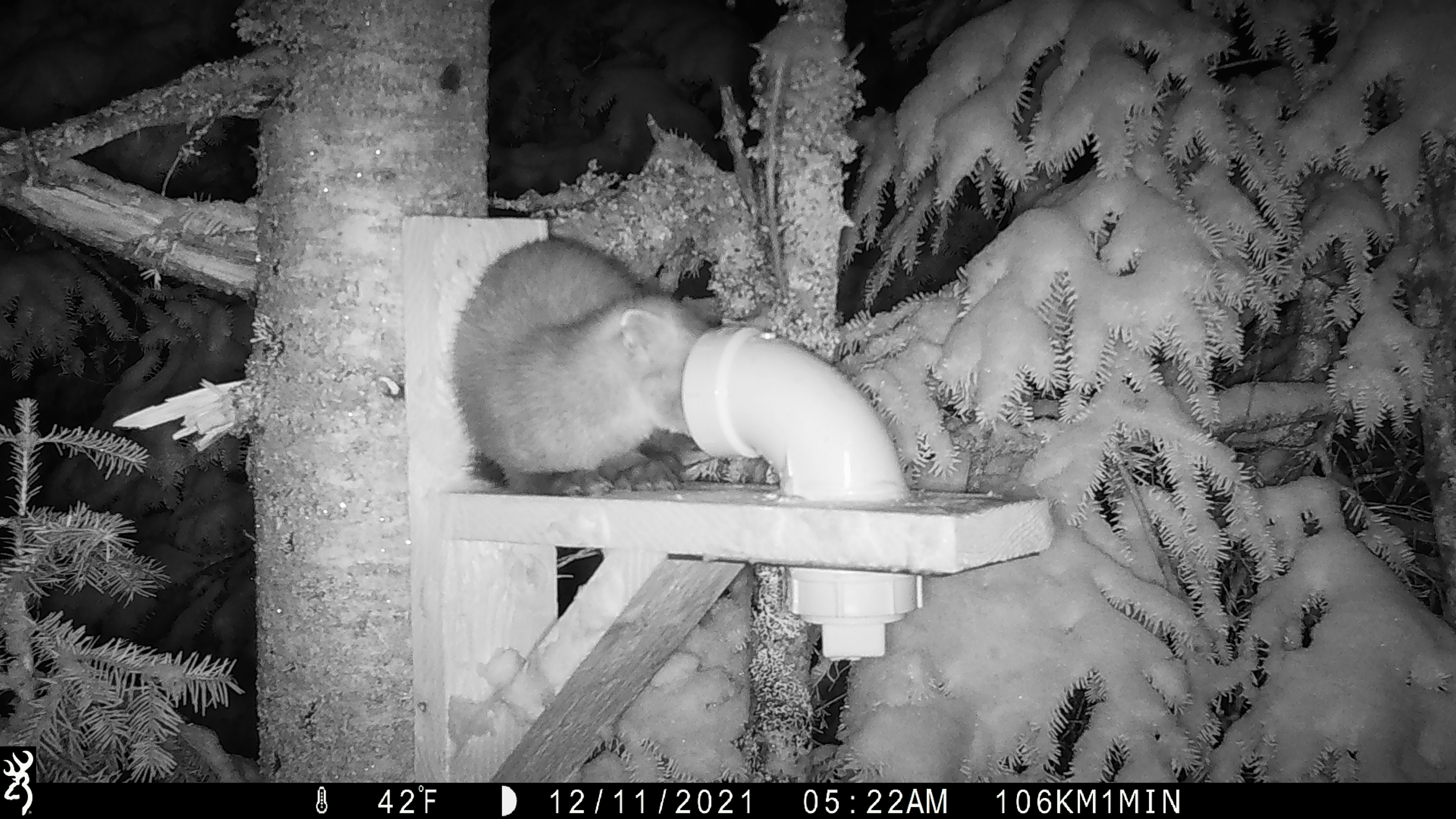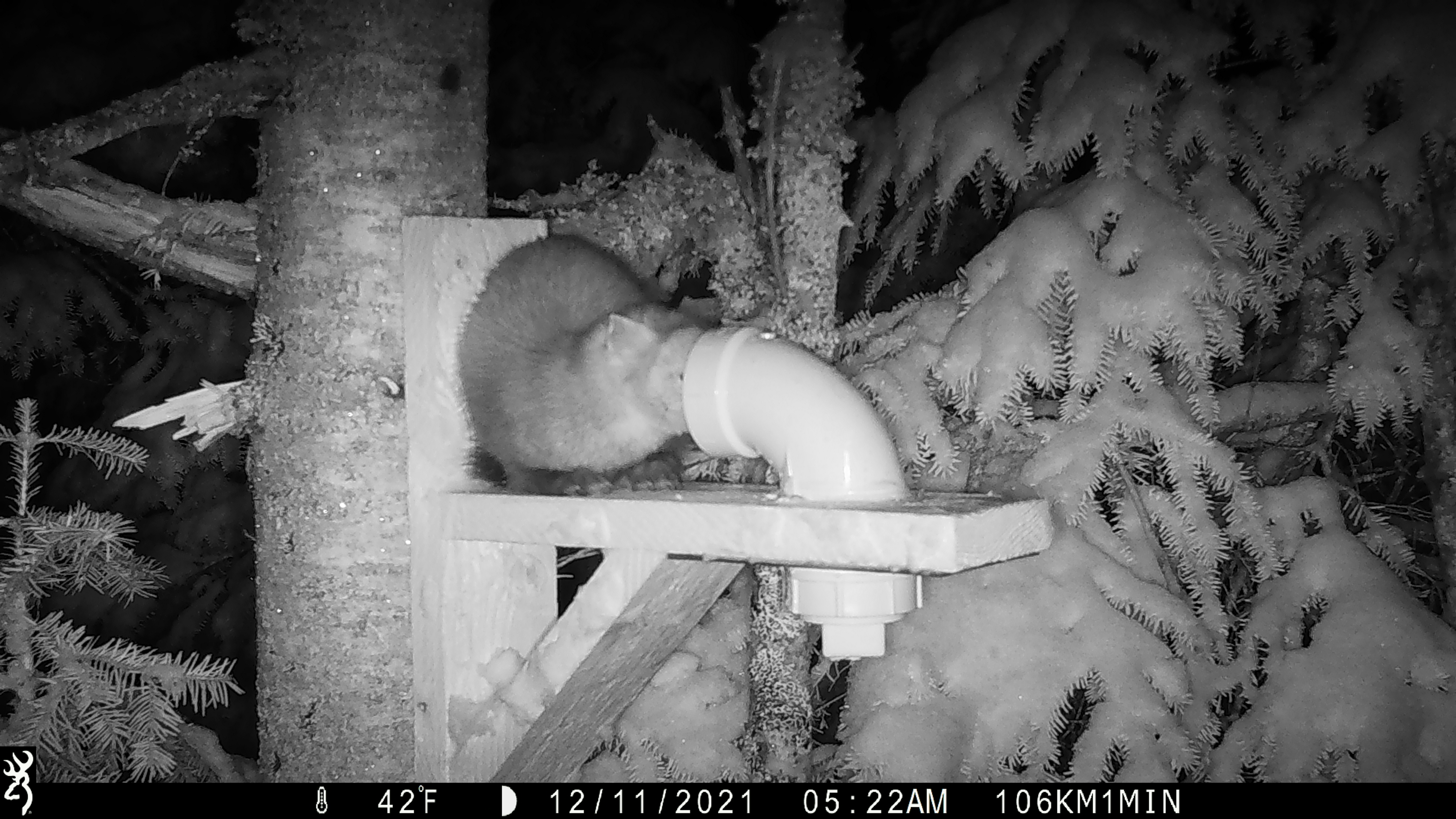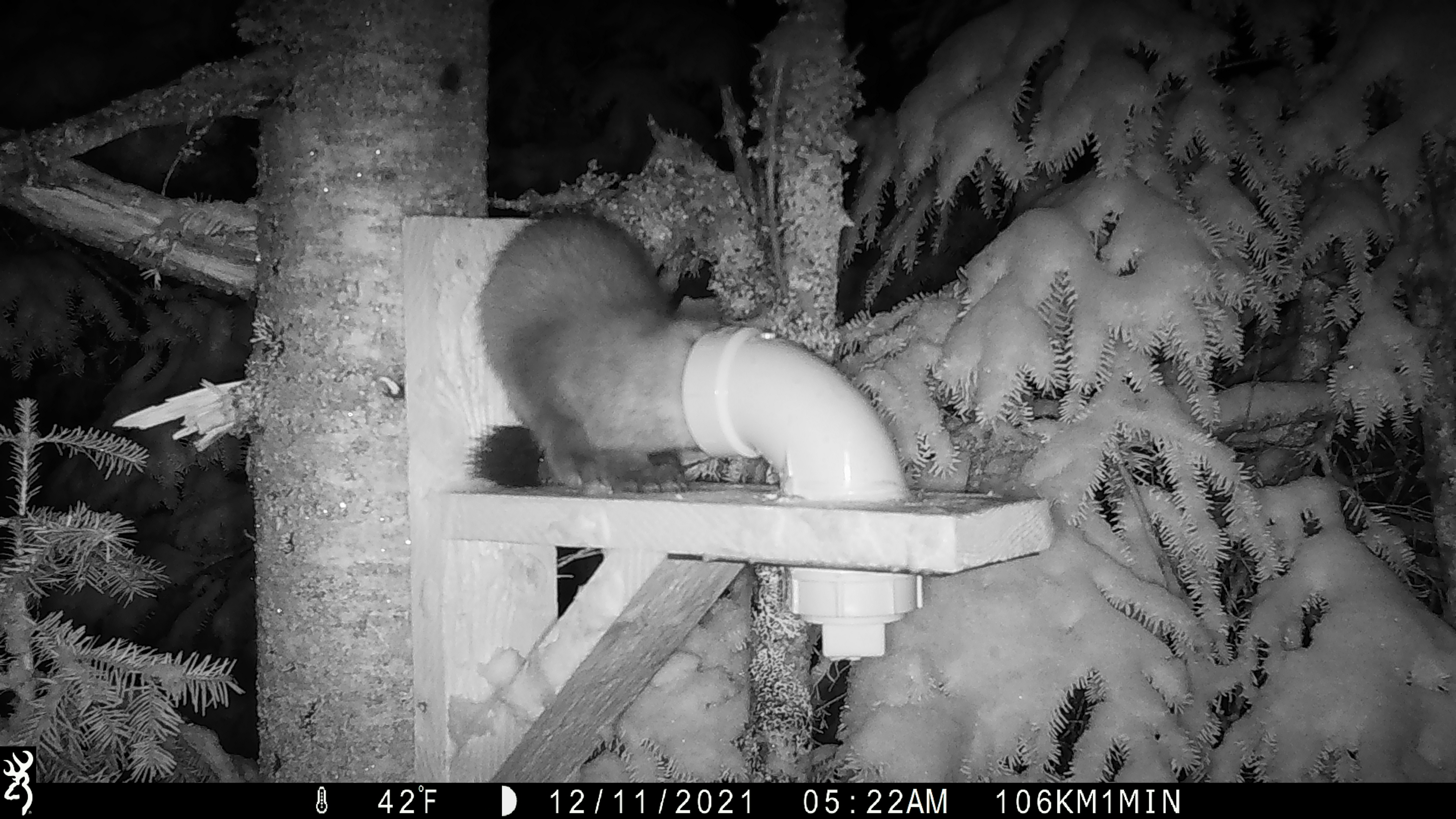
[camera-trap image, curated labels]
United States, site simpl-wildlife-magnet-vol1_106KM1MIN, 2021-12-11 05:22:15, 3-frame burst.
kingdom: Animalia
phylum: Chordata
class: Mammalia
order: Carnivora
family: Mustelidae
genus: Martes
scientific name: Martes americana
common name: american marten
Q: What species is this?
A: American marten (Martes americana).